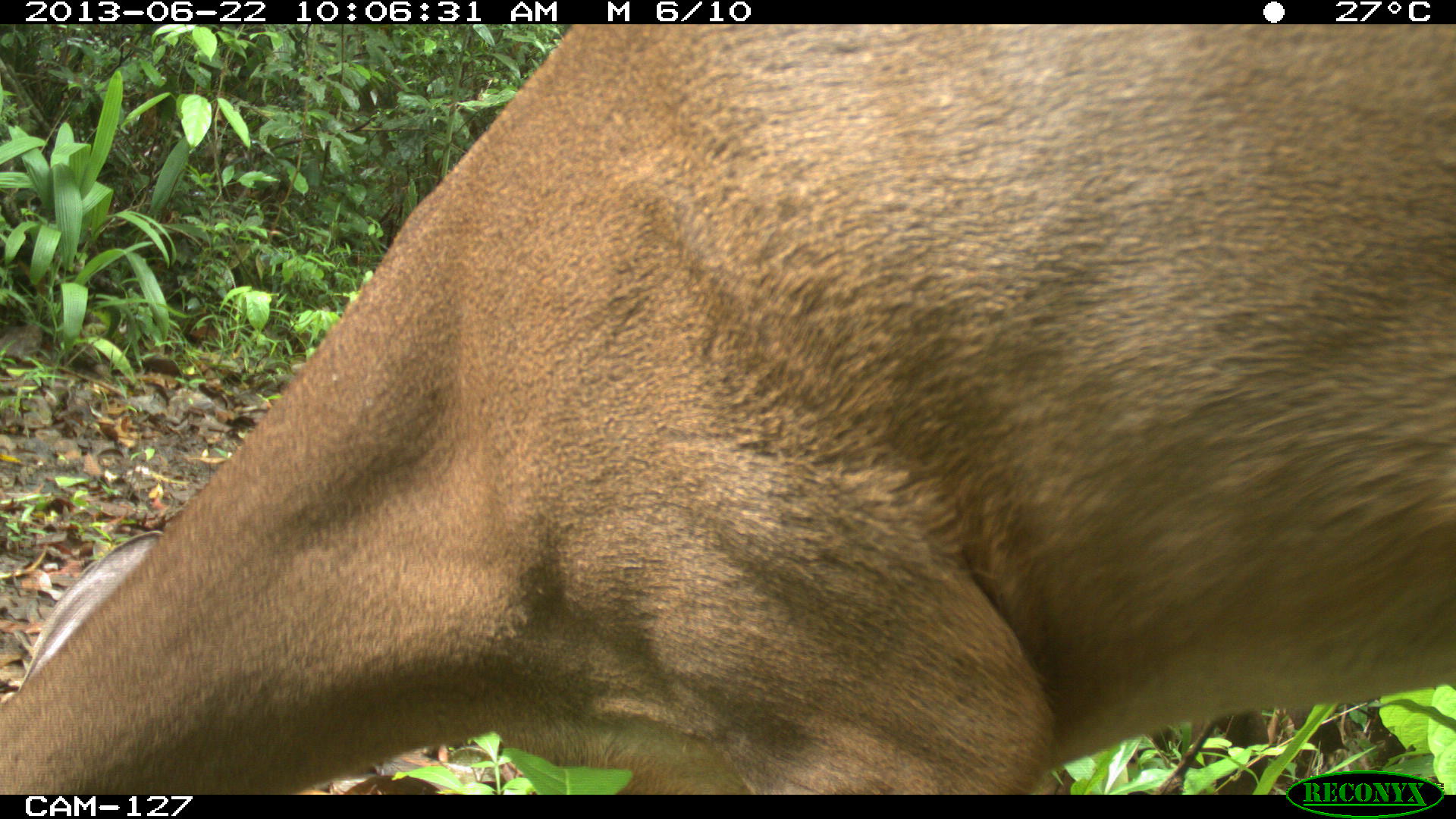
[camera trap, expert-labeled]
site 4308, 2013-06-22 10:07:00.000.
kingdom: Animalia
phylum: Chordata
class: Mammalia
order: Artiodactyla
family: Cervidae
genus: Odocoileus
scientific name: Odocoileus virginianus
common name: white-tailed deer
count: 1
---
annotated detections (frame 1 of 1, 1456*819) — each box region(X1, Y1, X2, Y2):
odocoileus virginianus: region(0, 24, 1454, 792)